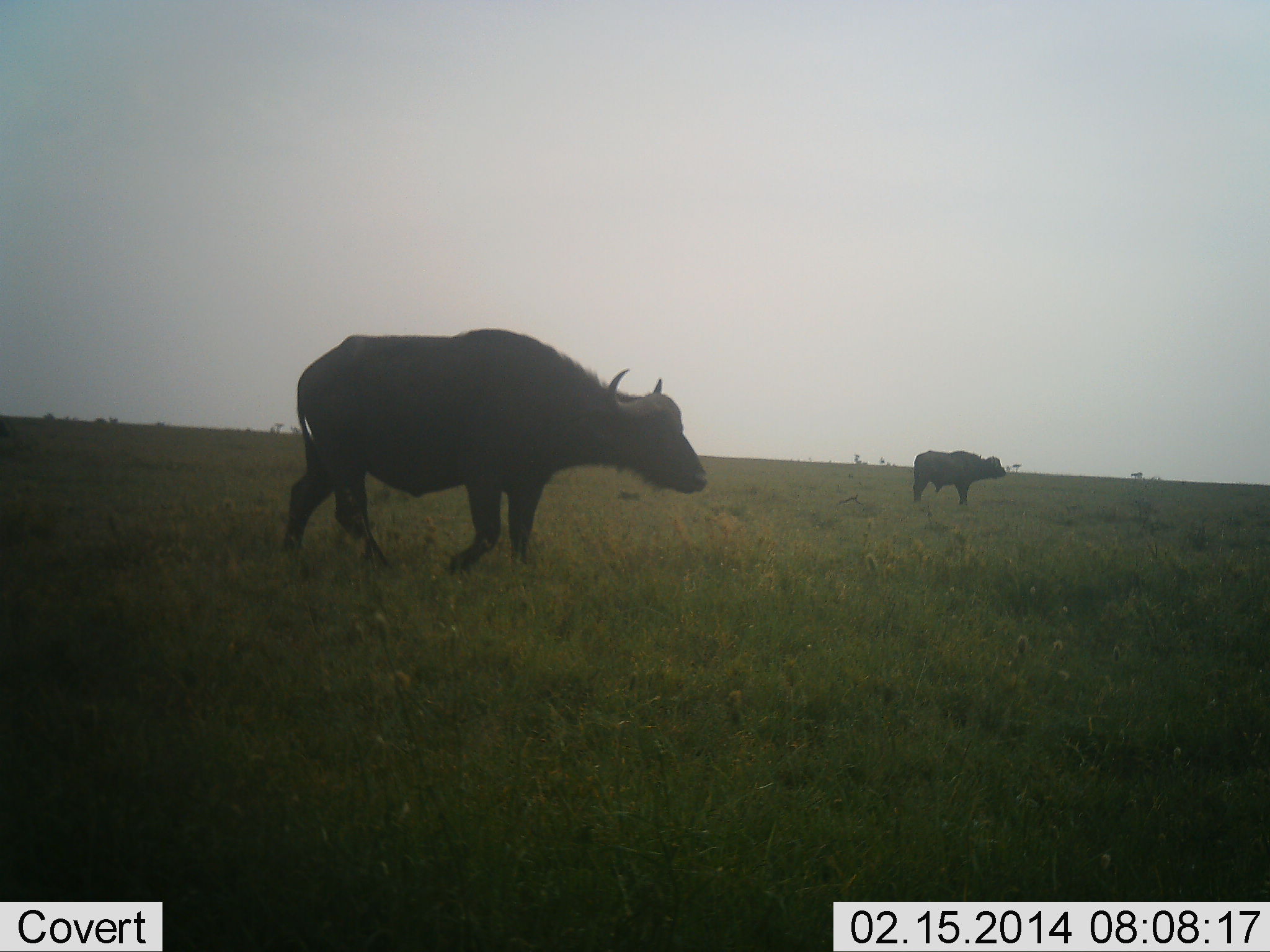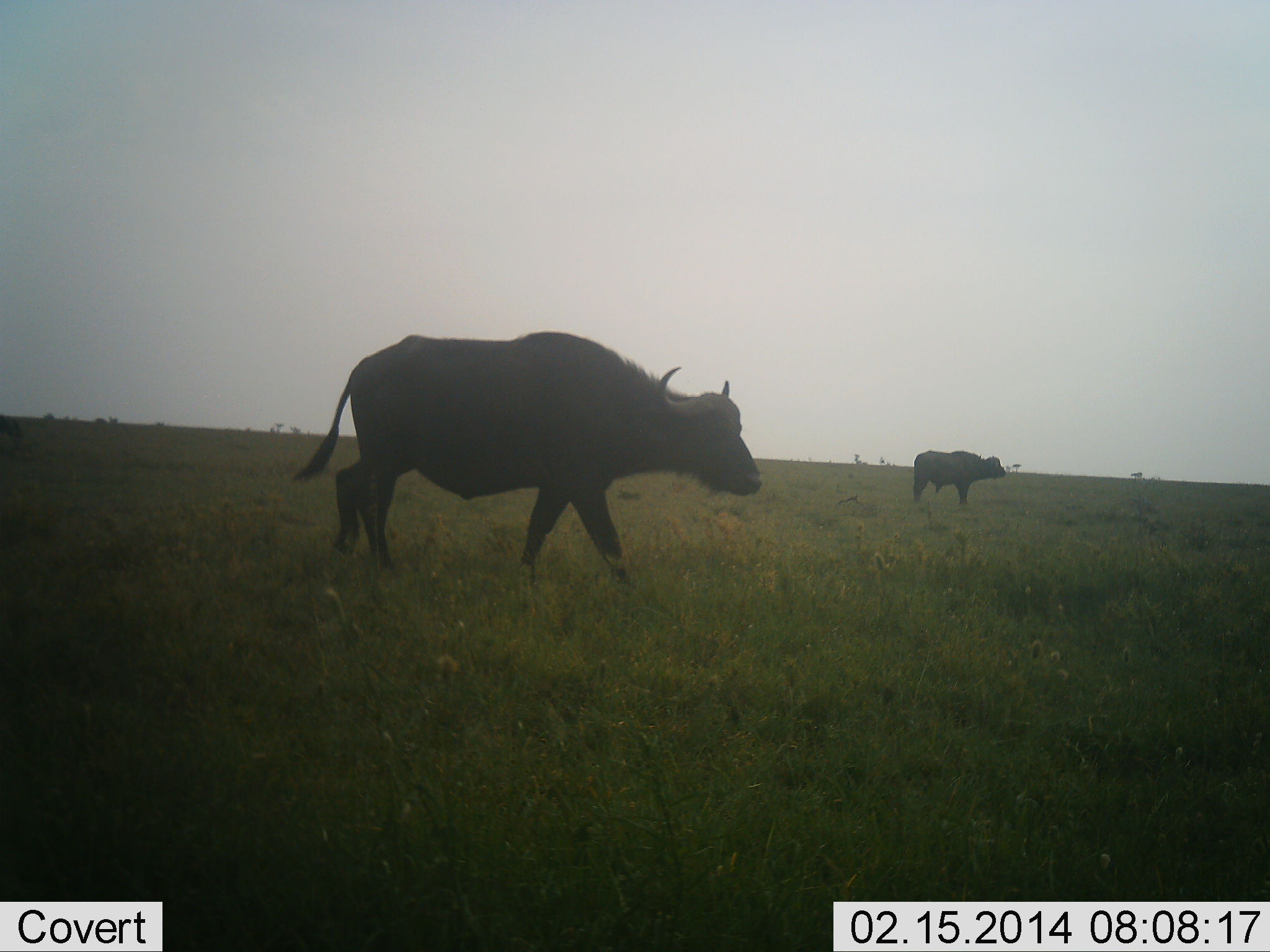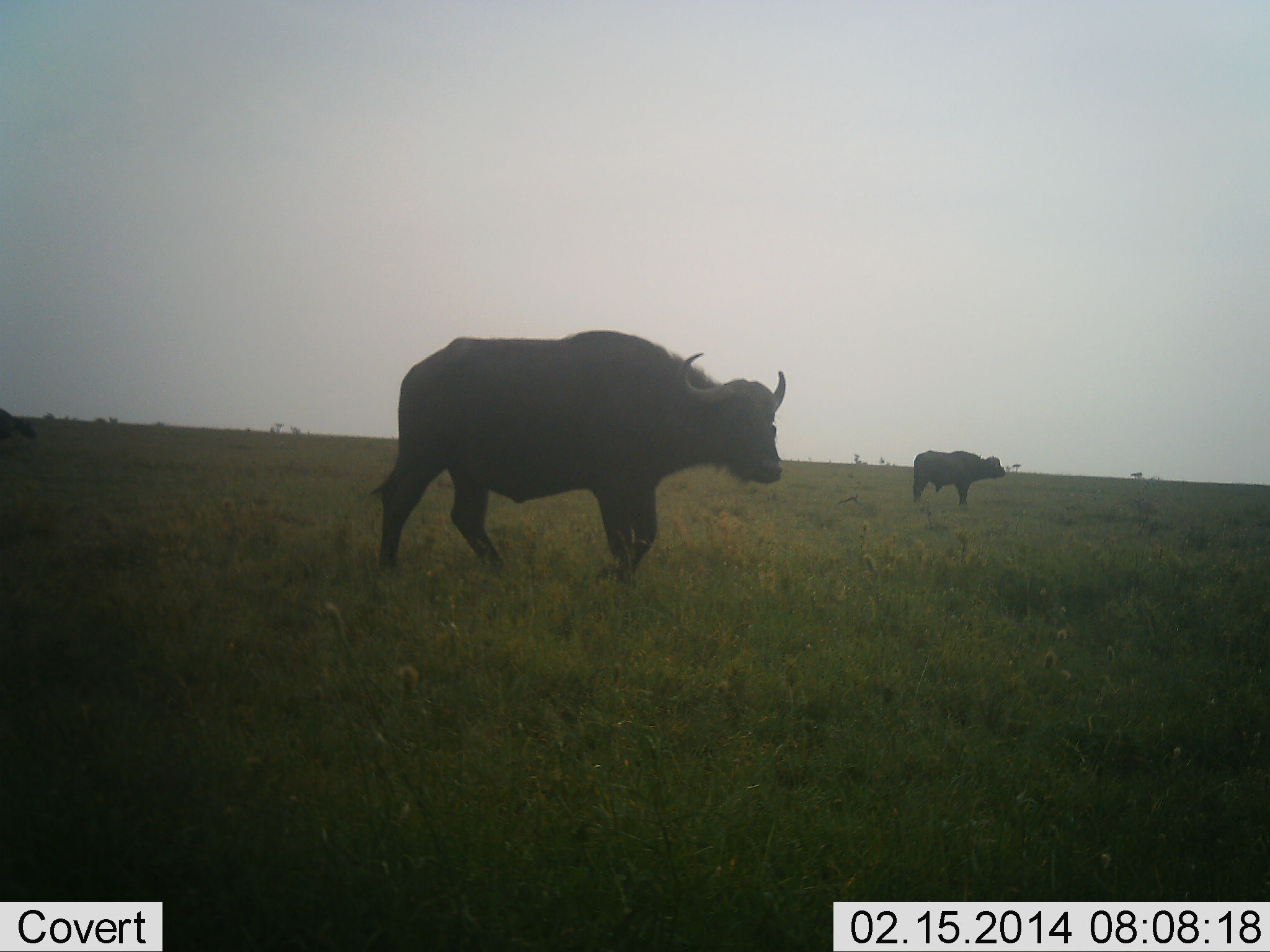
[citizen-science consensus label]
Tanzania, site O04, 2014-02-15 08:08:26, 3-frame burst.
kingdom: Animalia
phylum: Chordata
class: Mammalia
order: Artiodactyla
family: Bovidae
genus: Syncerus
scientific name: Syncerus caffer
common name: cape buffalo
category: buffalo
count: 2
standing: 50%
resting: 0%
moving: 100%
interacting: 0%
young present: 10%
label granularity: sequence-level